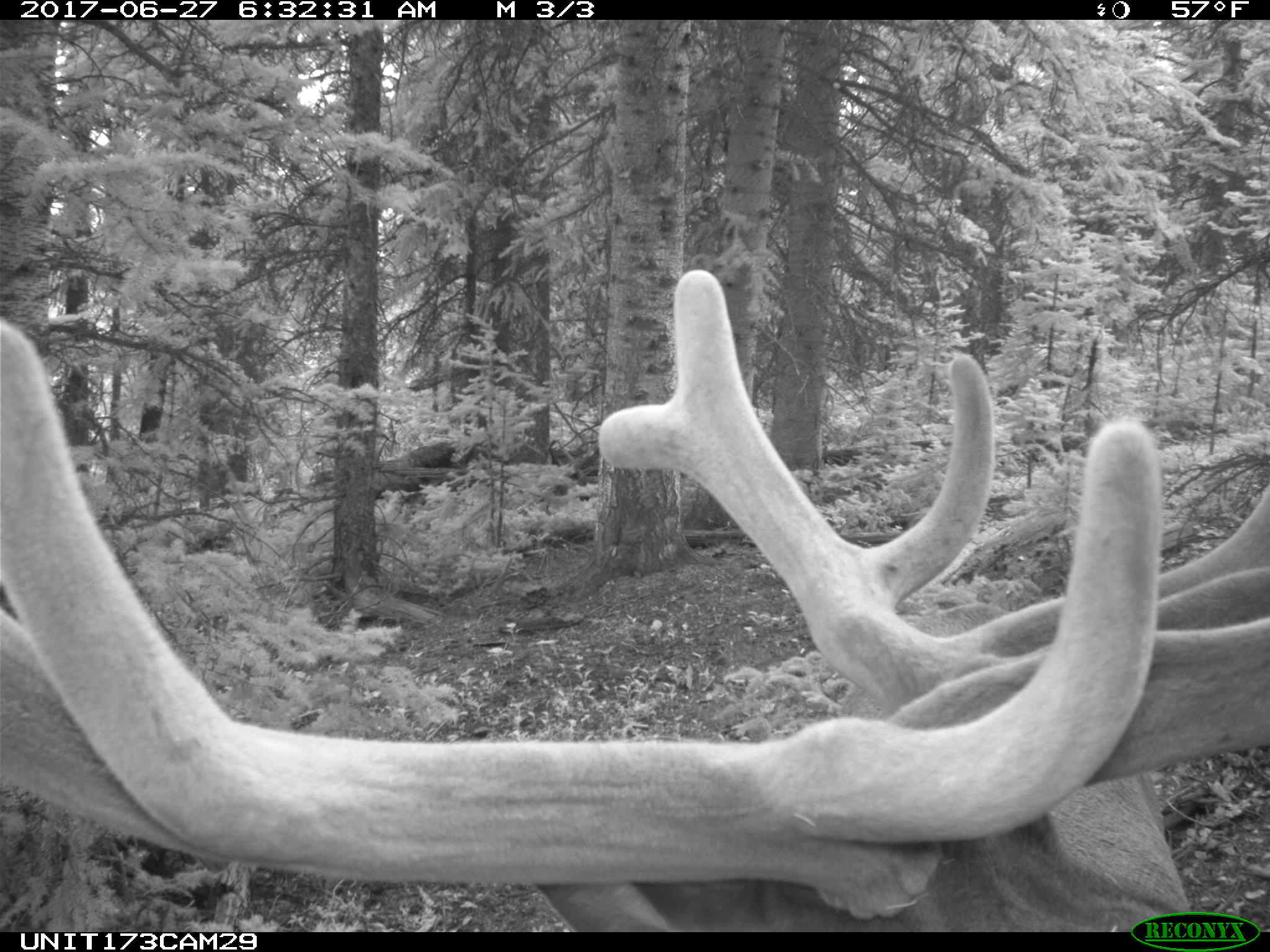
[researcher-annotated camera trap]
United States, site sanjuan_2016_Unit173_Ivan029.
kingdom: Animalia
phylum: Chordata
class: Mammalia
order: Artiodactyla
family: Cervidae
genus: Cervus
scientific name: Cervus elaphus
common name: red deer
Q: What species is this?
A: Cervus elaphus (red deer).